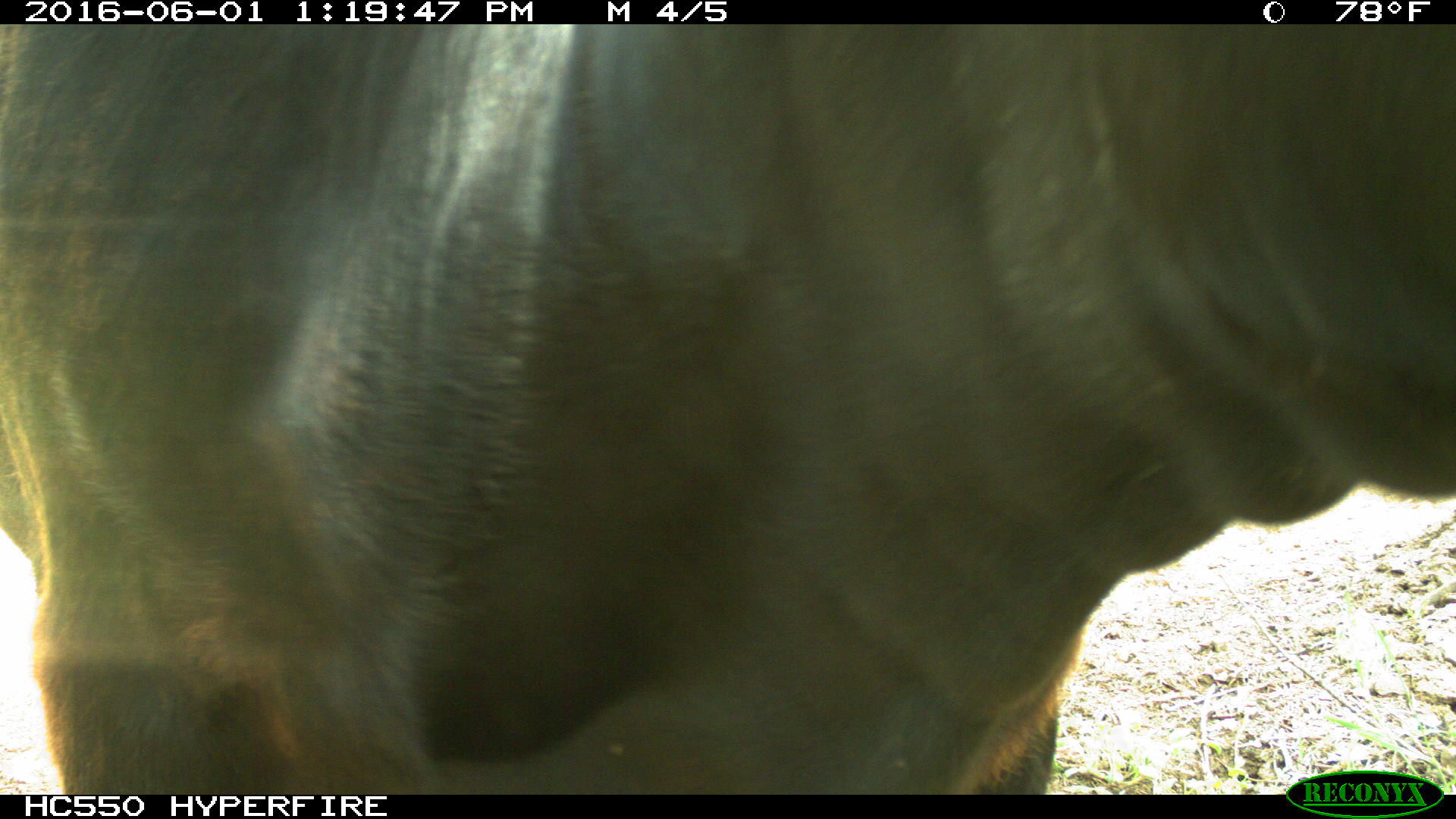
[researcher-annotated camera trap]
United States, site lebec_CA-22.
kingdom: Animalia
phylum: Chordata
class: Mammalia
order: Artiodactyla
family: Bovidae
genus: Bos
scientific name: Bos taurus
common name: domestic cow